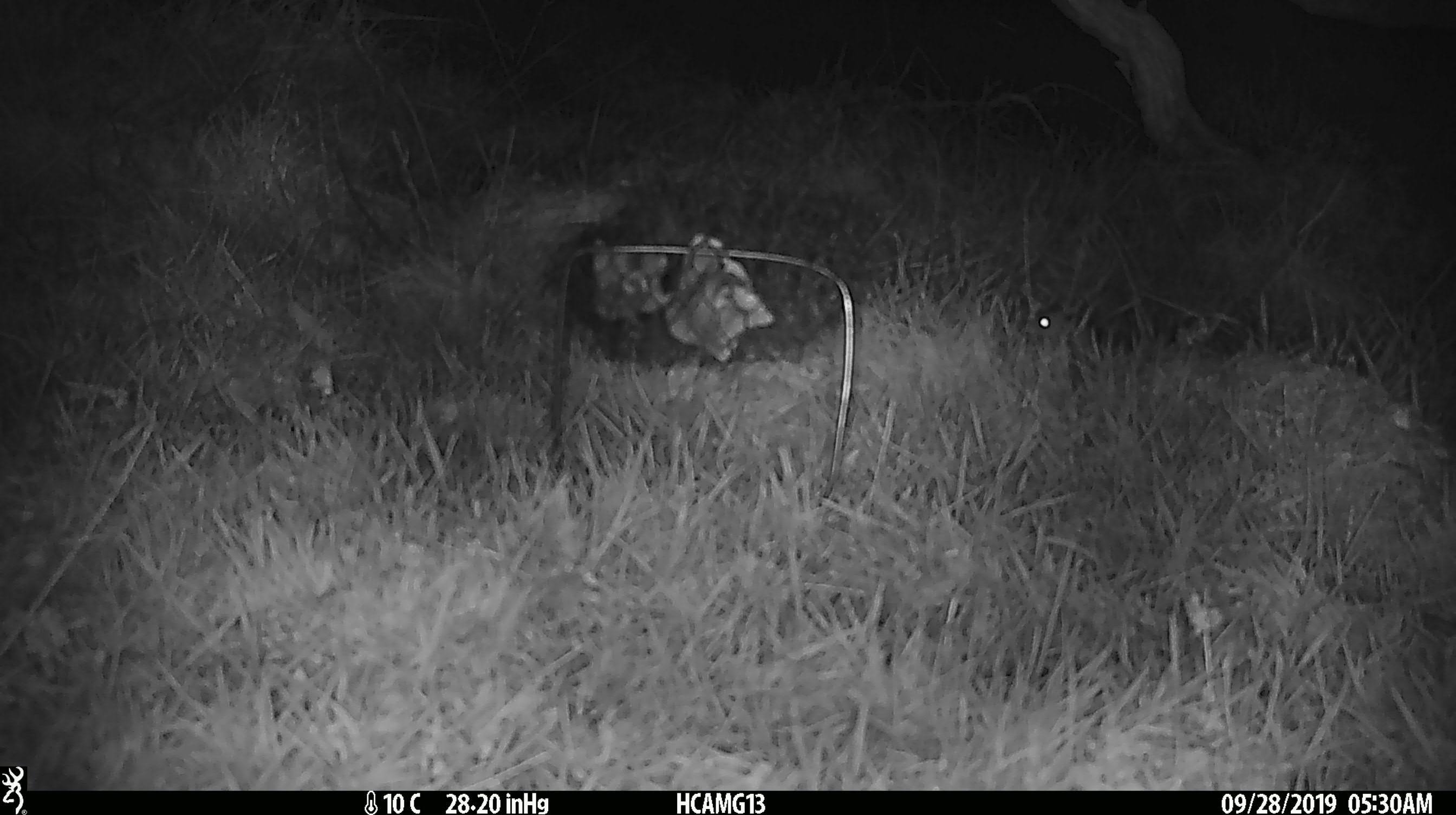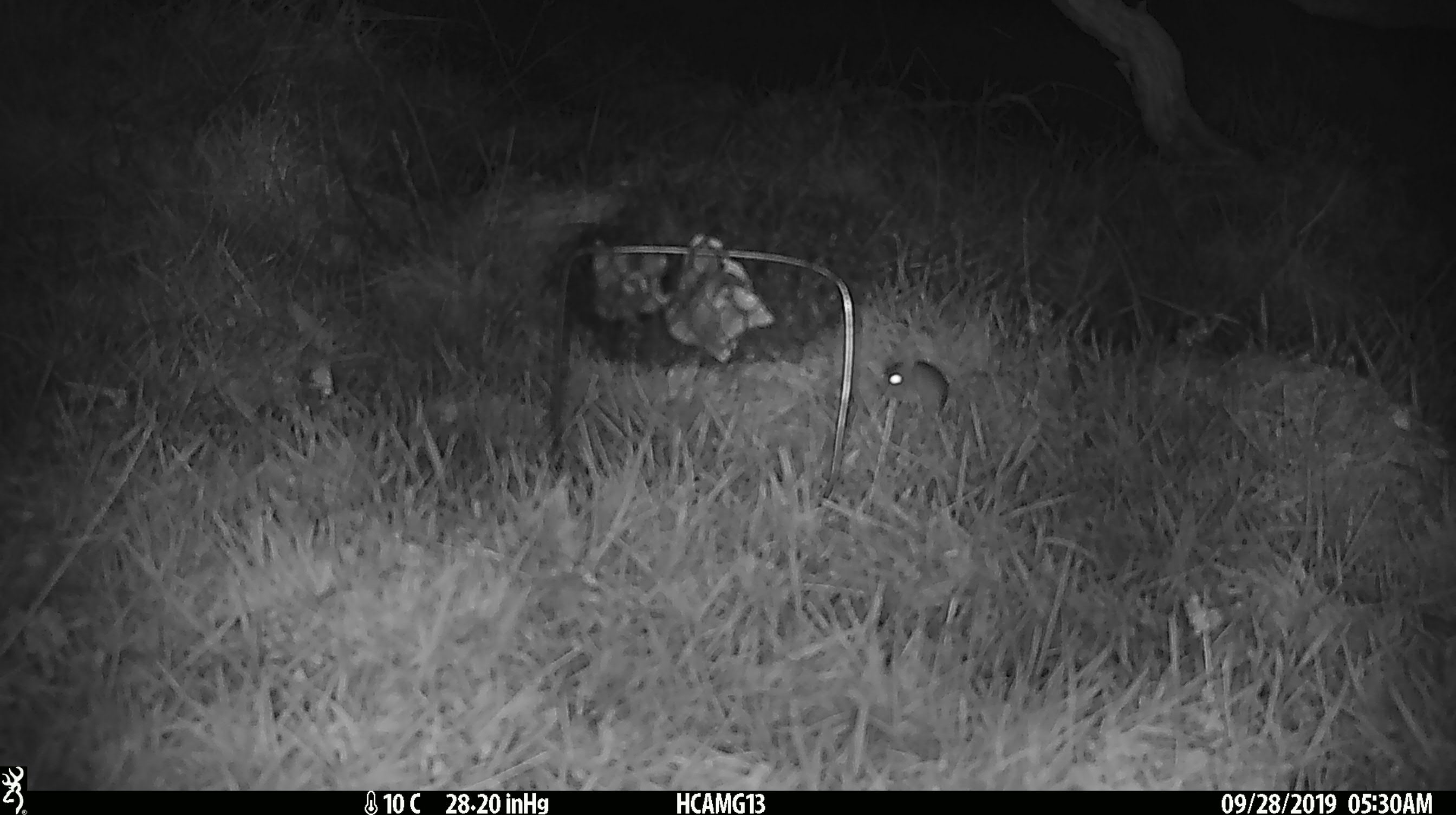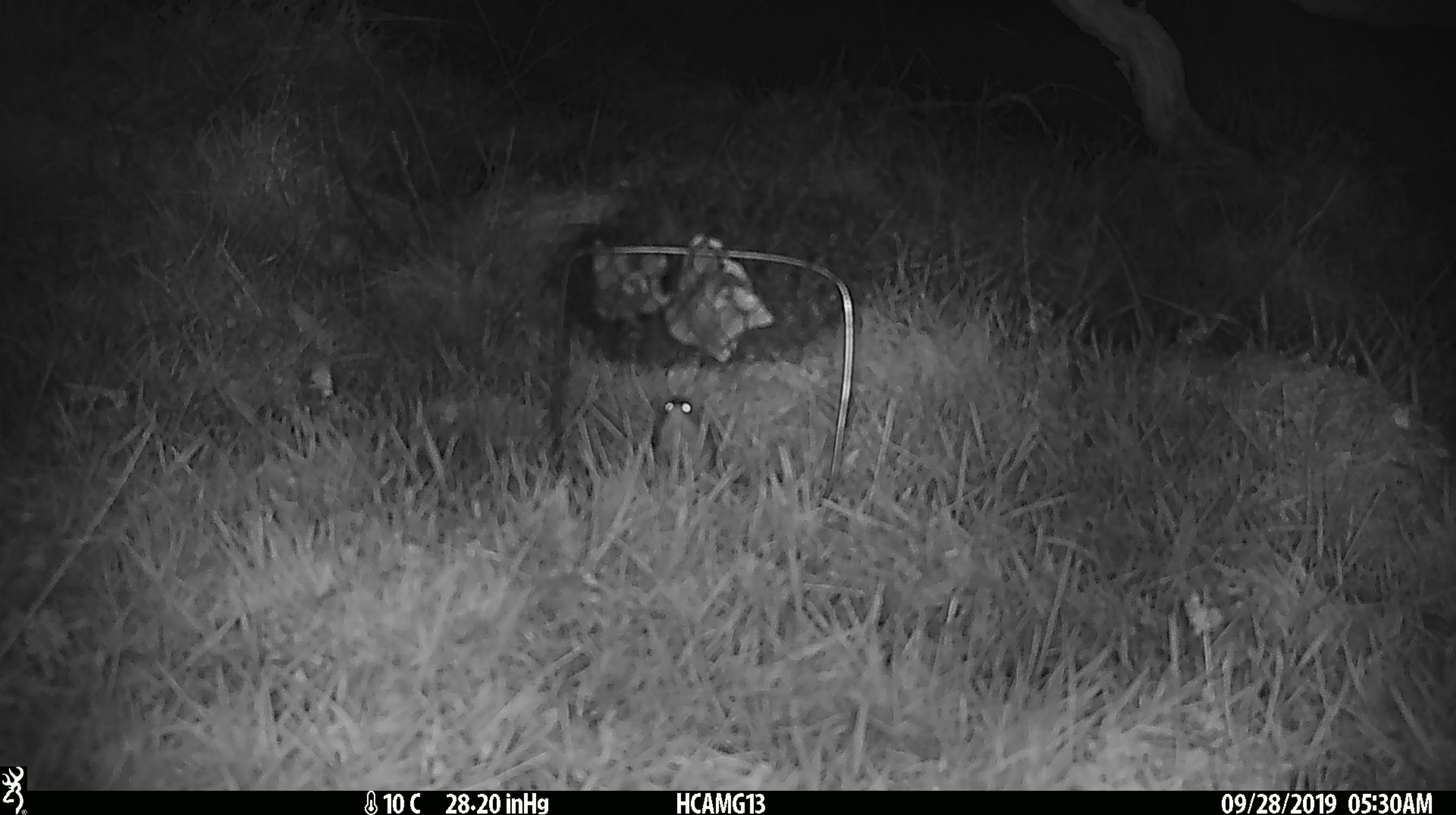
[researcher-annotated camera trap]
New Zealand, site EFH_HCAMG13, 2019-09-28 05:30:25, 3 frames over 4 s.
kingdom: Animalia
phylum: Chordata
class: Mammalia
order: Rodentia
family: Muridae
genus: Mus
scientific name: Mus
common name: mouse